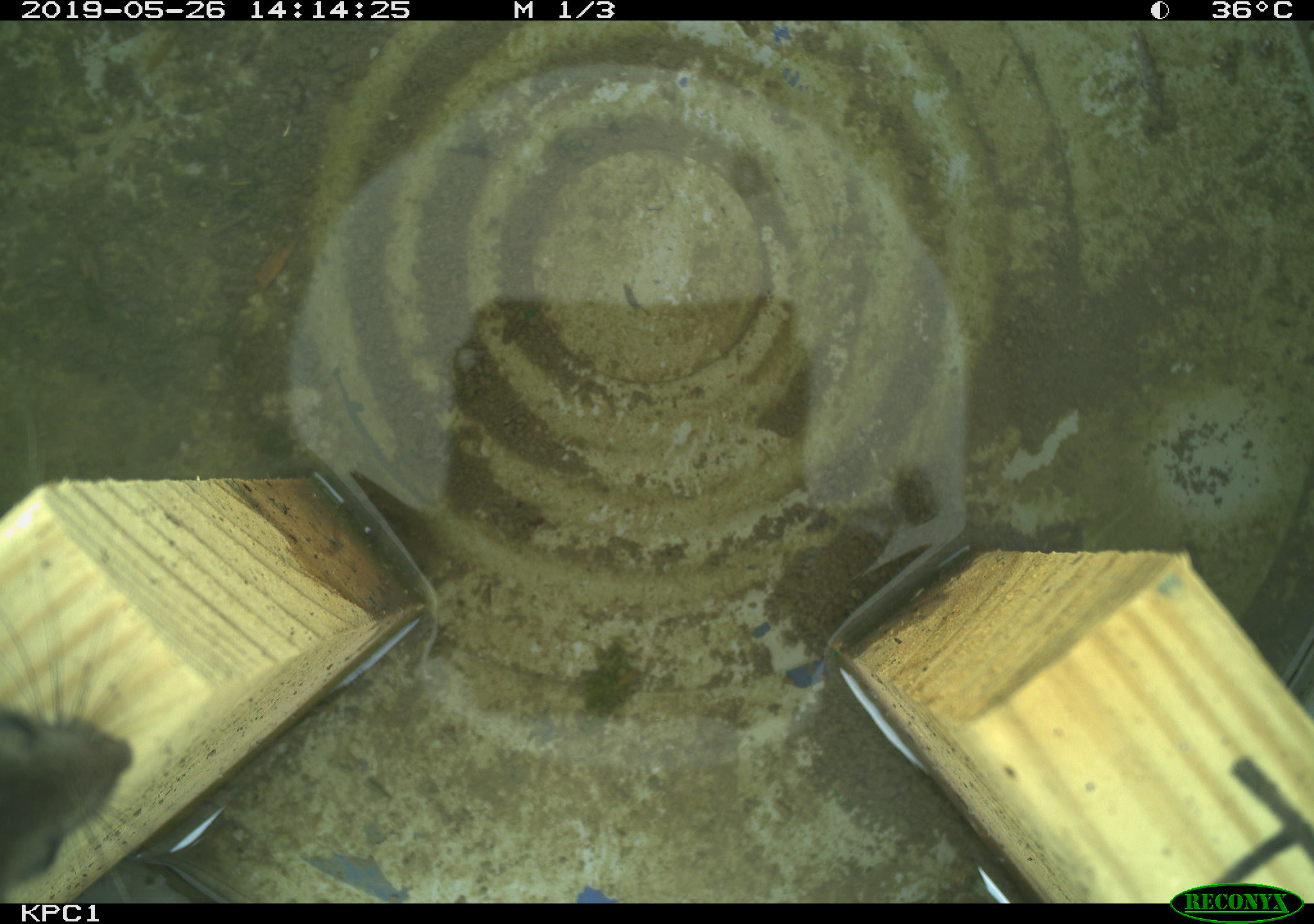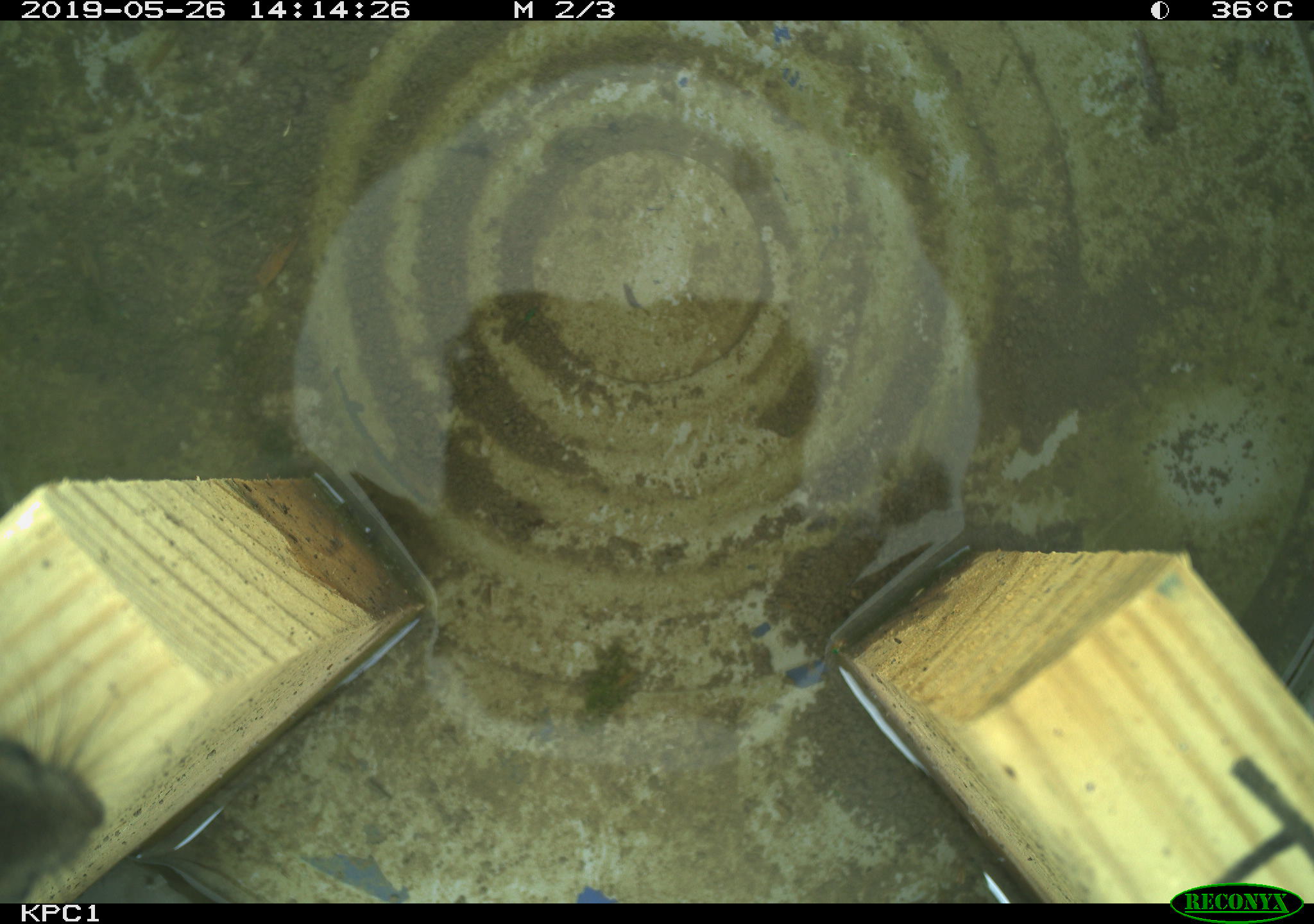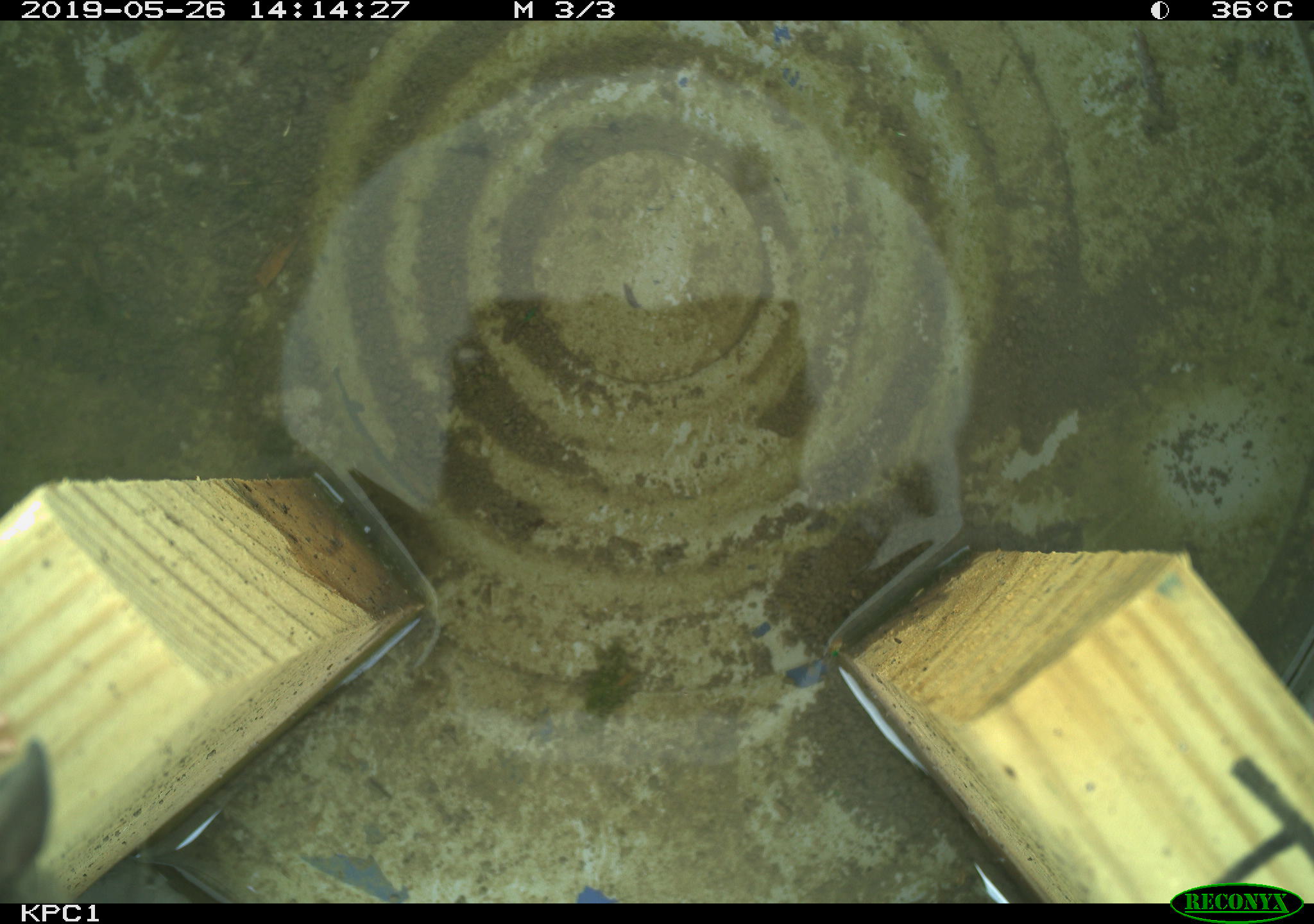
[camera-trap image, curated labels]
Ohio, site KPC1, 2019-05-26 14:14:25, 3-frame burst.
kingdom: Animalia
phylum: Chordata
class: Mammalia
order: Rodentia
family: Cricetidae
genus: Peromyscus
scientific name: Peromyscus leucopus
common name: white-footed mouse